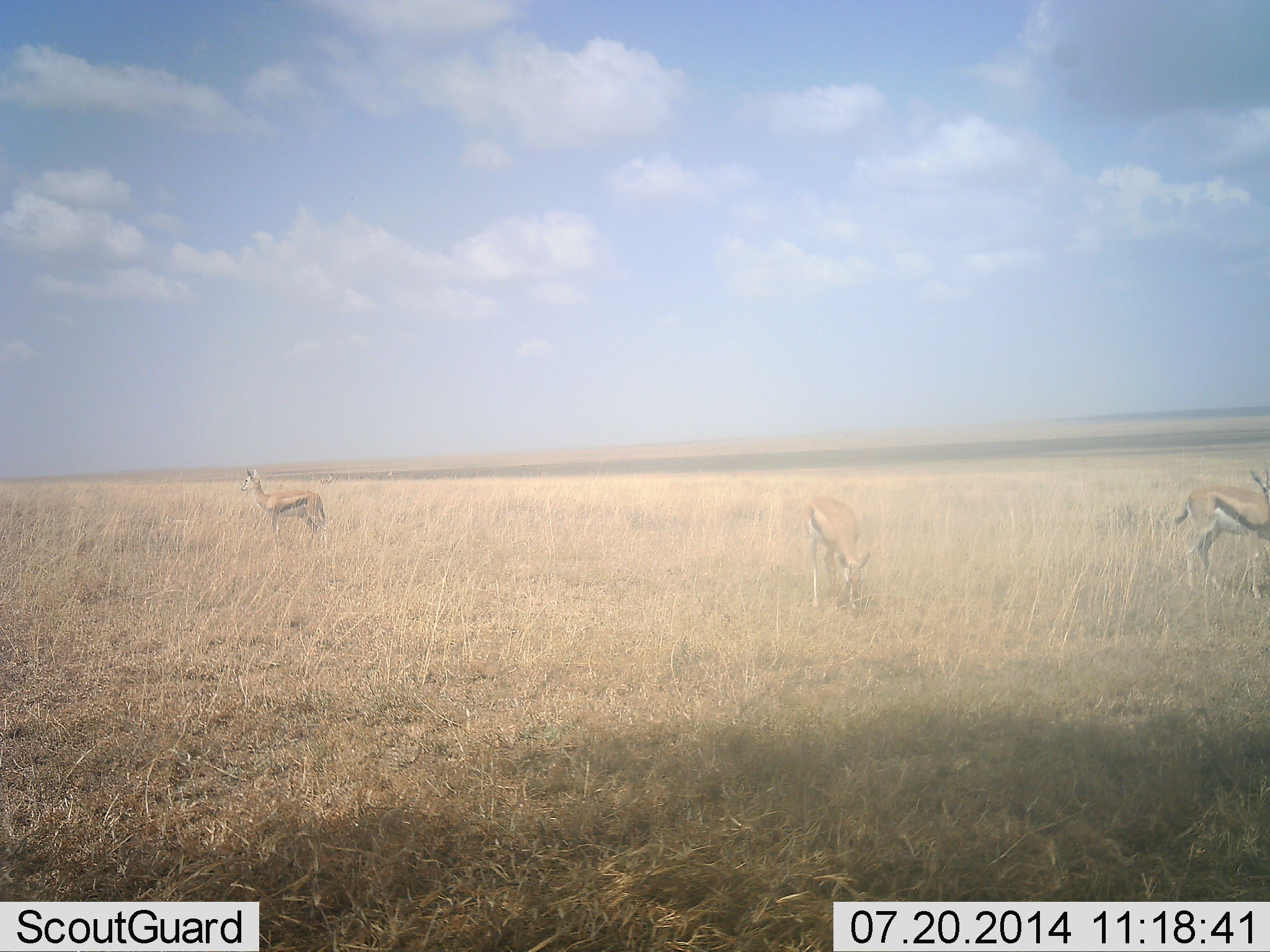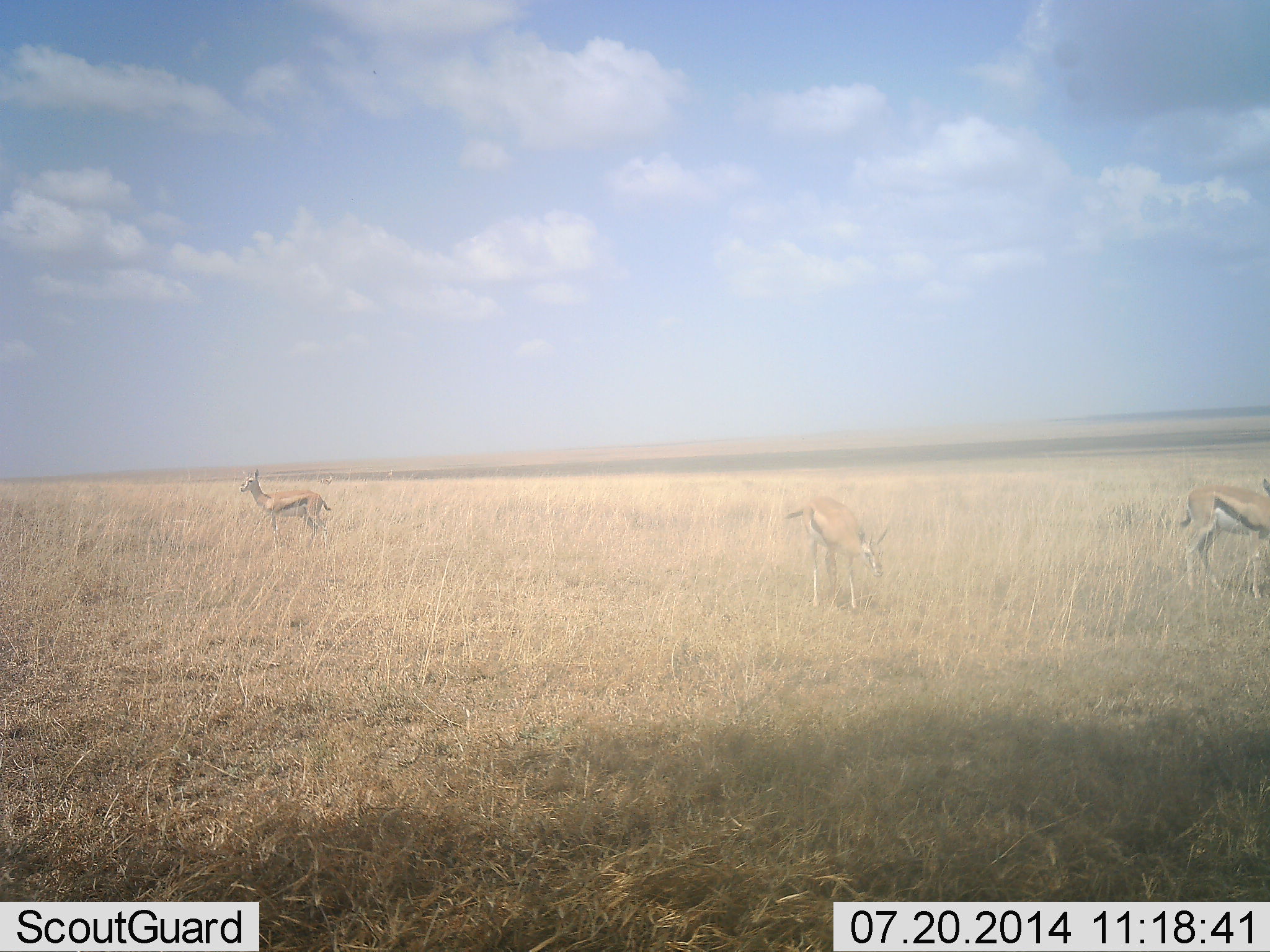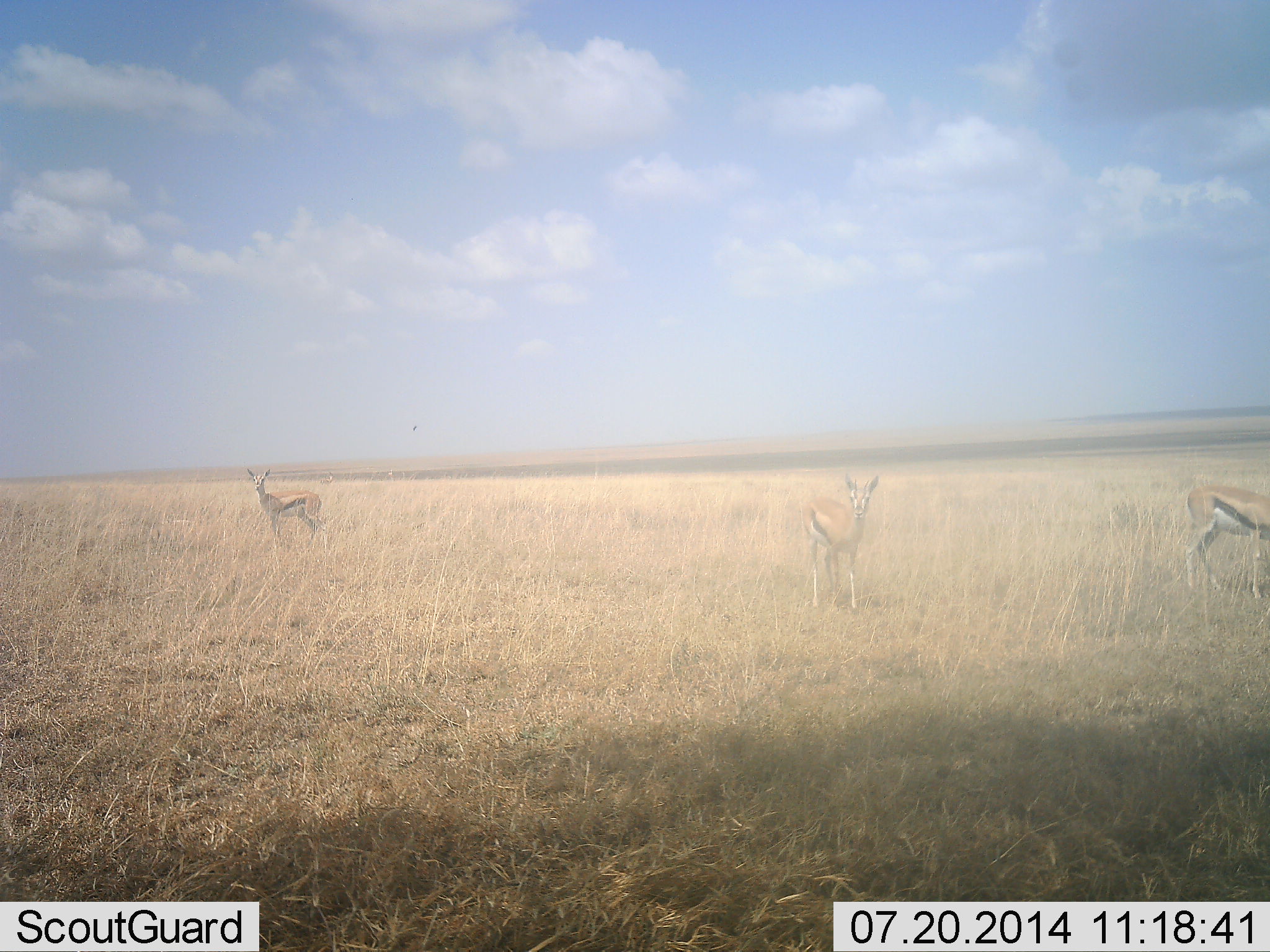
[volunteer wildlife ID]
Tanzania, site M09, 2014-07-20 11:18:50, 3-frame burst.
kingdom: Animalia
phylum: Chordata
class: Mammalia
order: Artiodactyla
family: Bovidae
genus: Eudorcas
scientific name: Eudorcas thomsonii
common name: thomson's gazelle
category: gazellethomsons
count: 3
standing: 90%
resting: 0%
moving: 10%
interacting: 0%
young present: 0%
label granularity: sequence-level